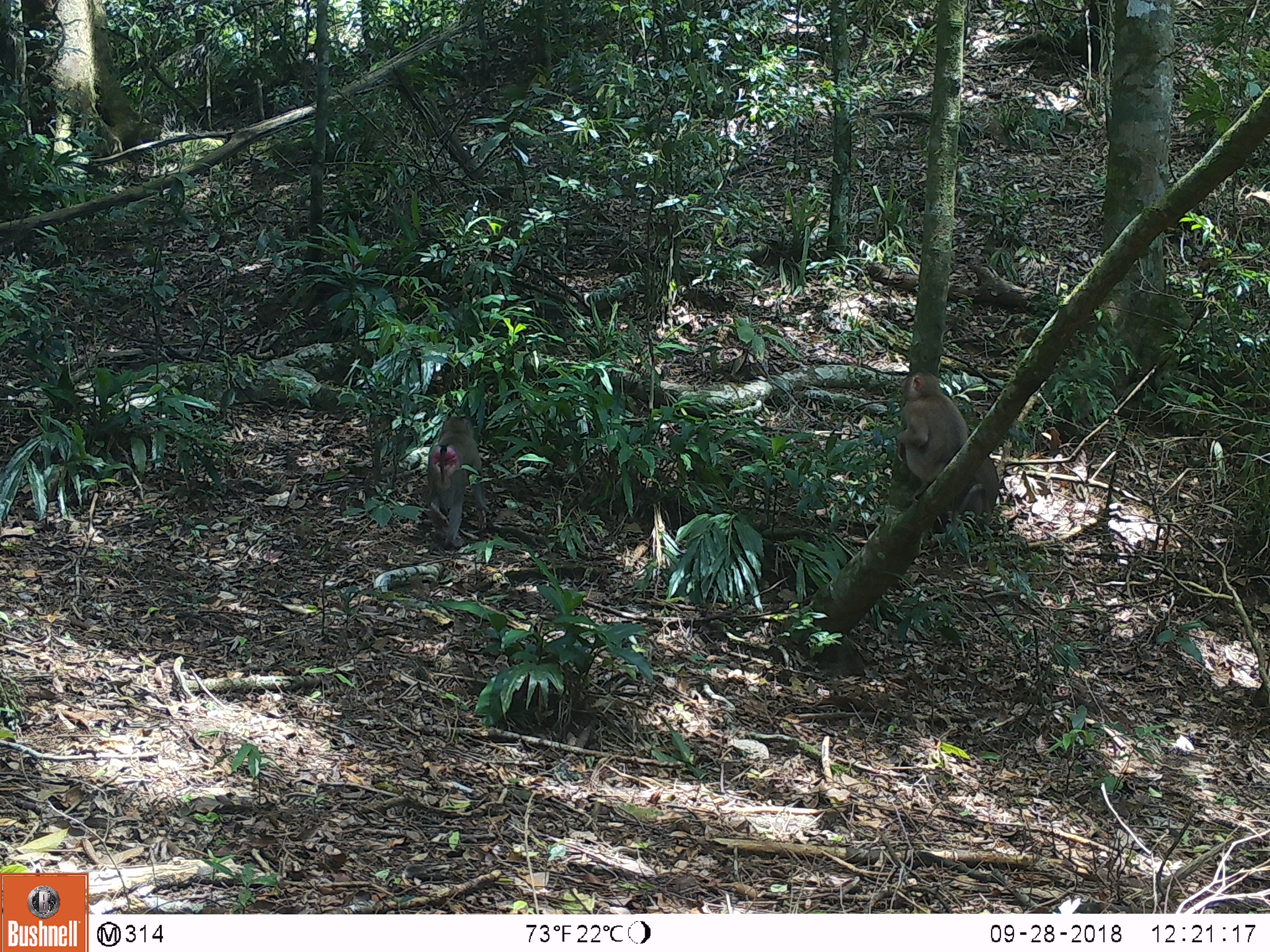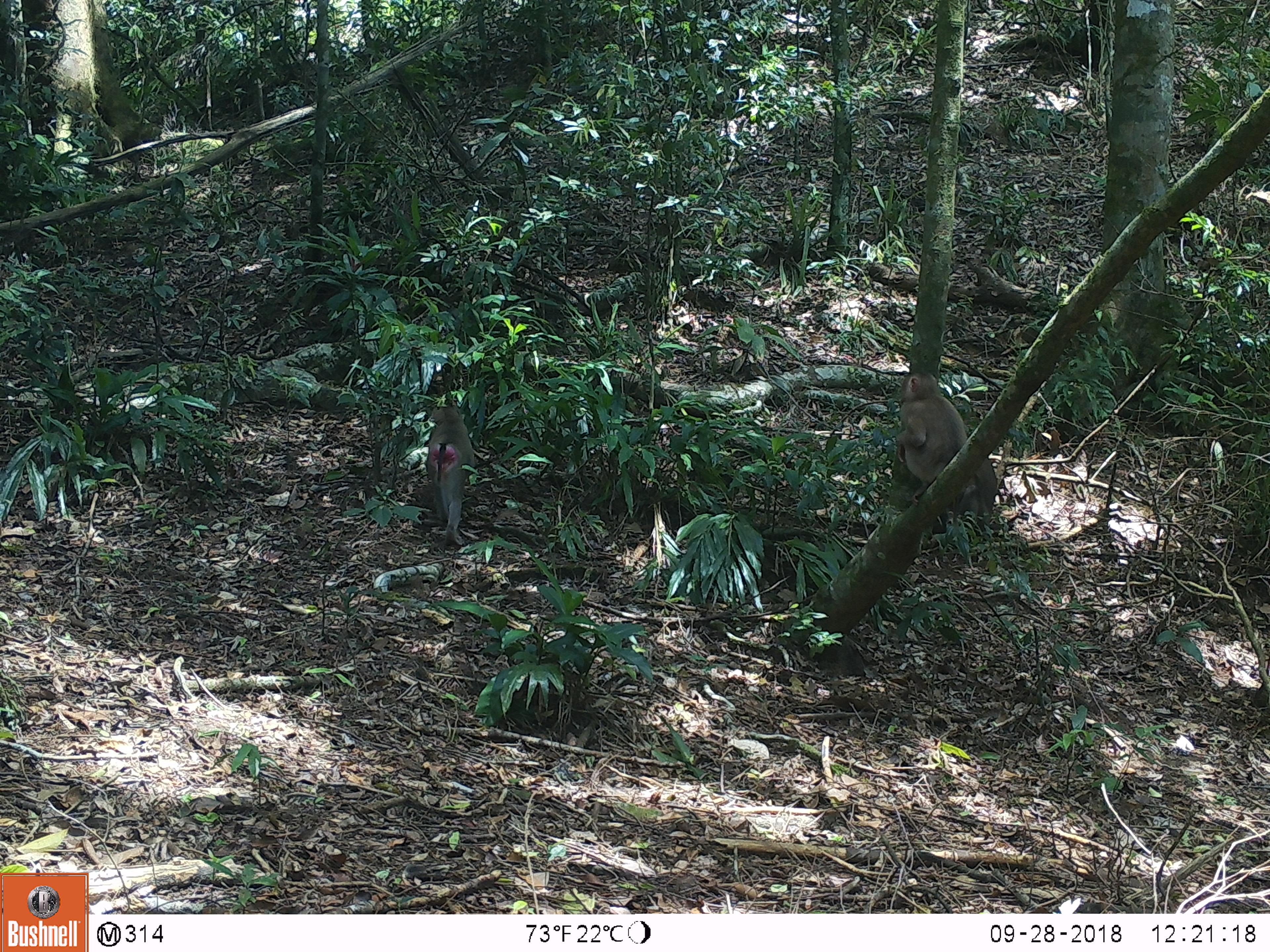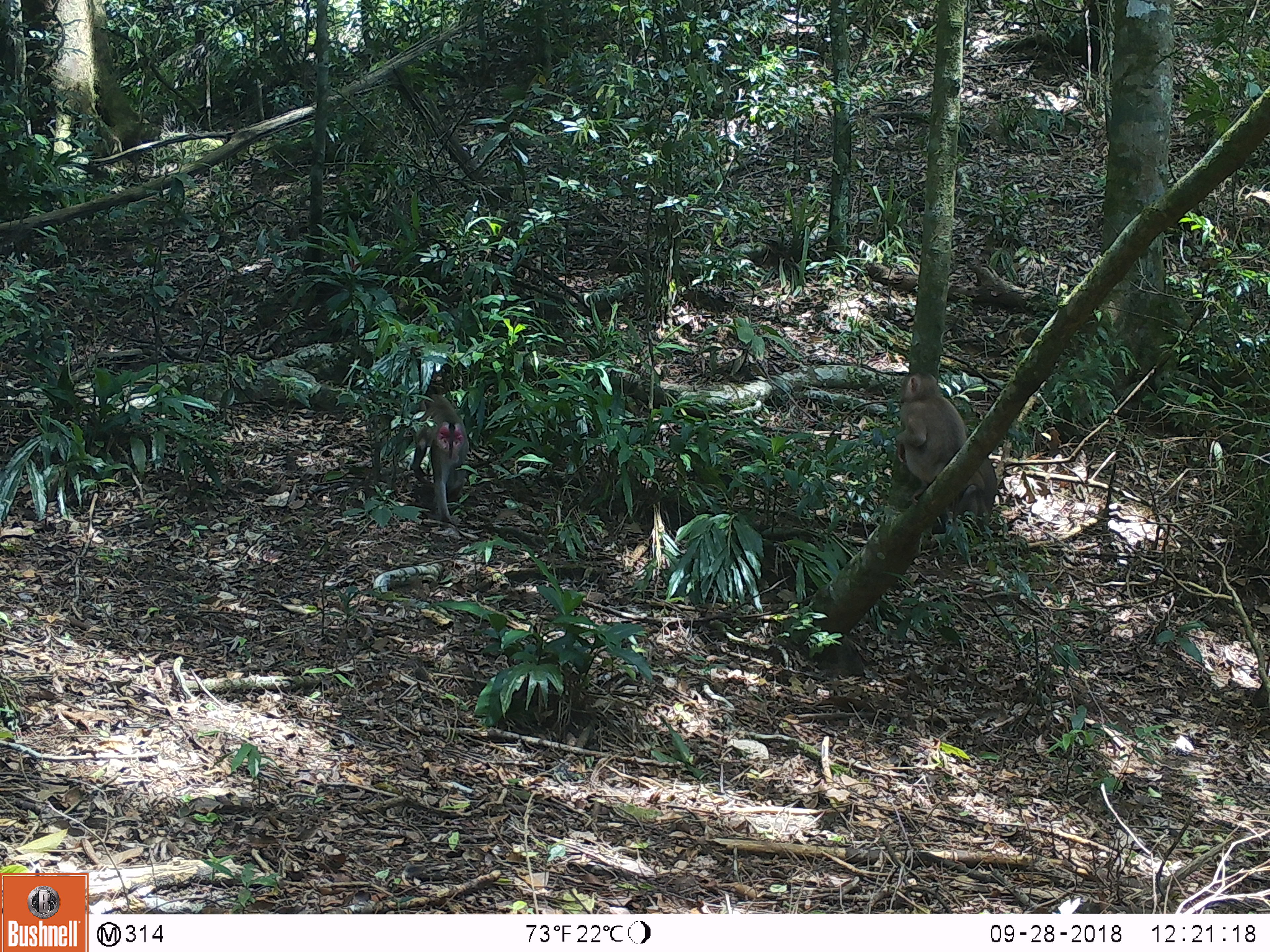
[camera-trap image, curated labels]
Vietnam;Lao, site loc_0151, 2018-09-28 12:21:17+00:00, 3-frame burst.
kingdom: Animalia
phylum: Chordata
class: Mammalia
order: Primates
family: Cercopithecidae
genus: Macaca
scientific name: Macaca nemestrina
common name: pig-tailed macaque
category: pig tailed macaque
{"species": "pig tailed macaque (pig-tailed macaque) (Macaca nemestrina)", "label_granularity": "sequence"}